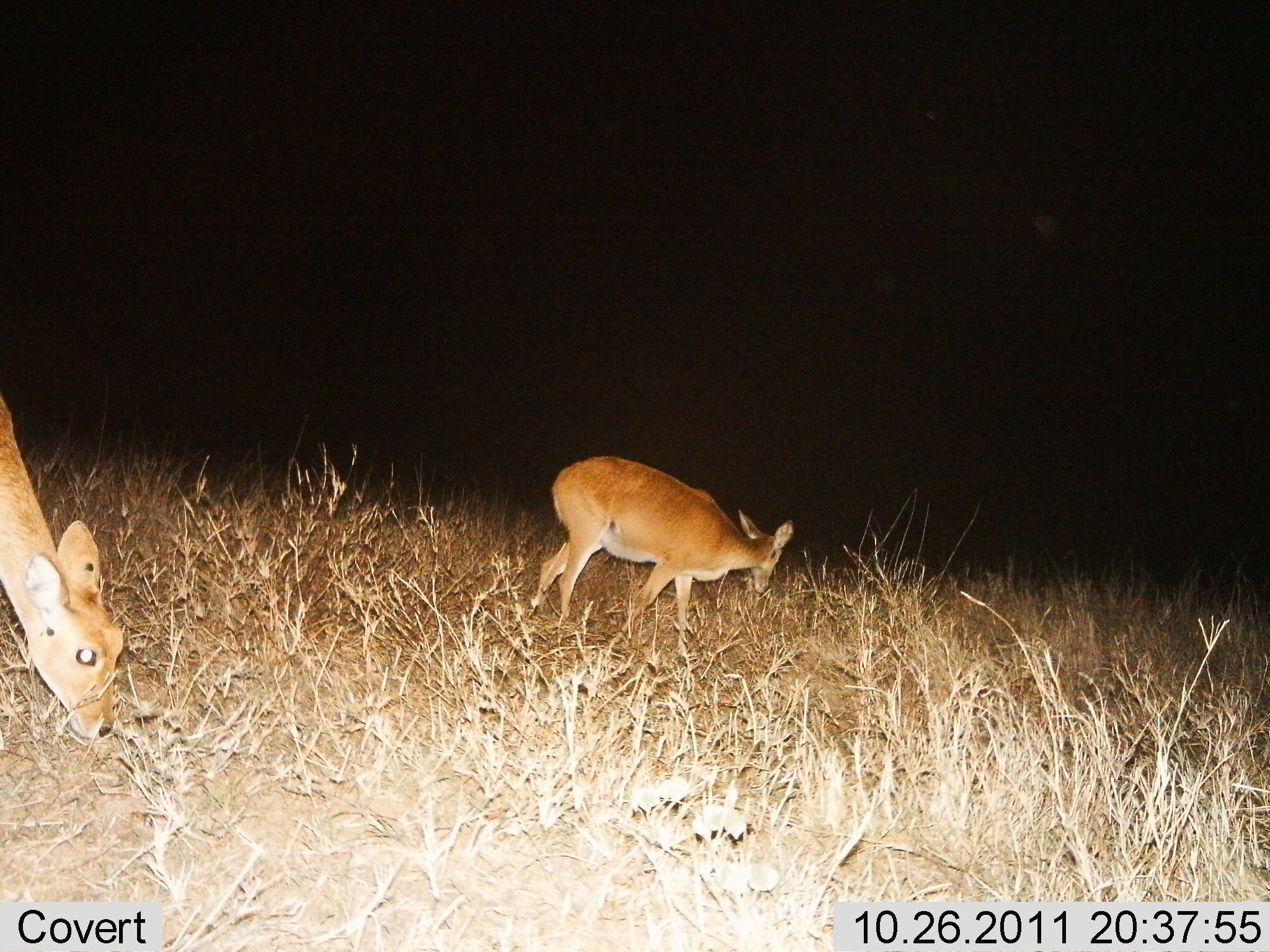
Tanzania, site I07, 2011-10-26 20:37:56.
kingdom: Animalia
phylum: Chordata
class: Mammalia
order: Artiodactyla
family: Bovidae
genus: Redunca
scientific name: Redunca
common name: reedbuck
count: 2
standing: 36%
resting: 0%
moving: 7%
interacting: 0%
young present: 7%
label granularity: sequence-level